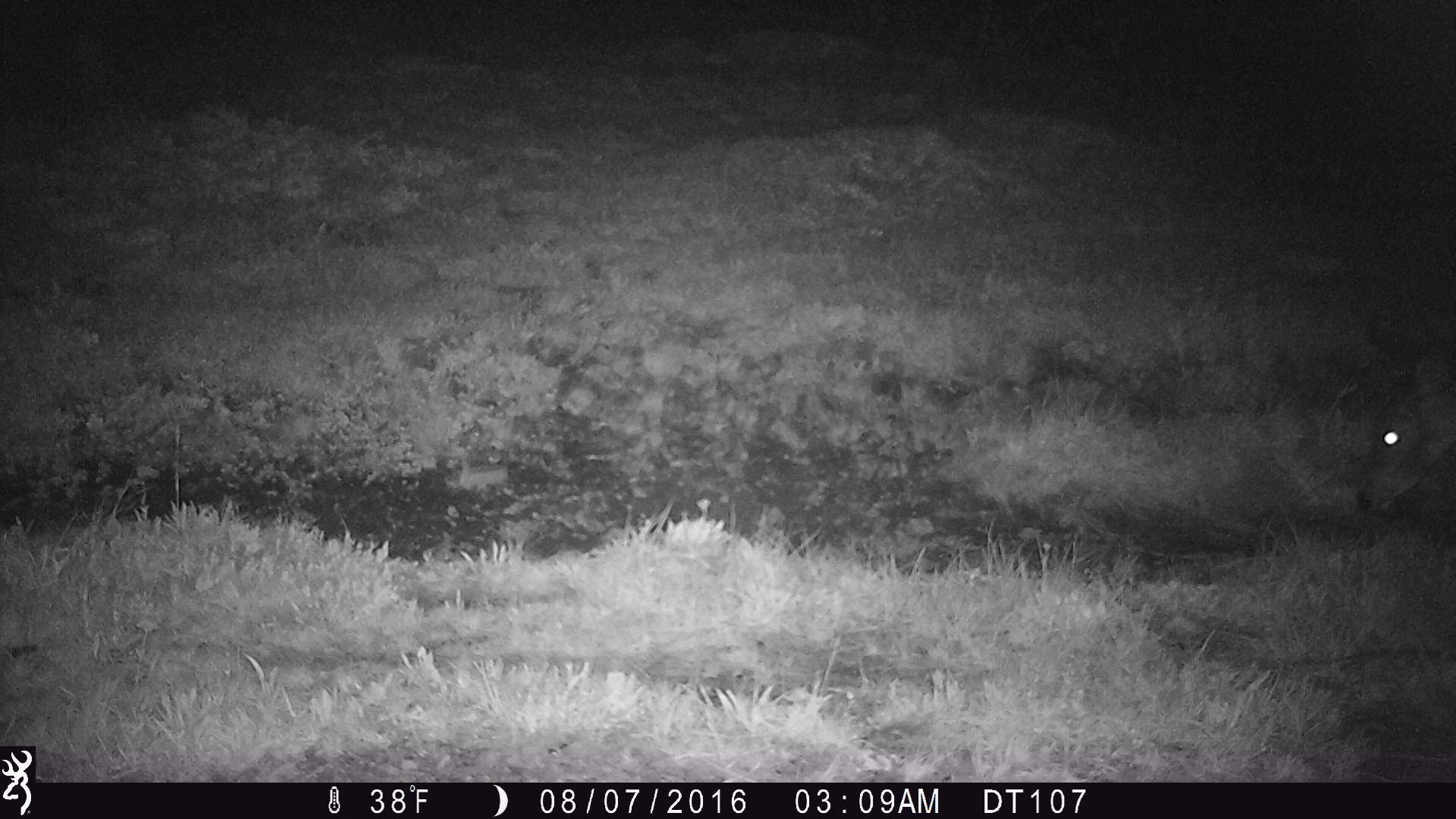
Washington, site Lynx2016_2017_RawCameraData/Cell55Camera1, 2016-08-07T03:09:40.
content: unidentified animal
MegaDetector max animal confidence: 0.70